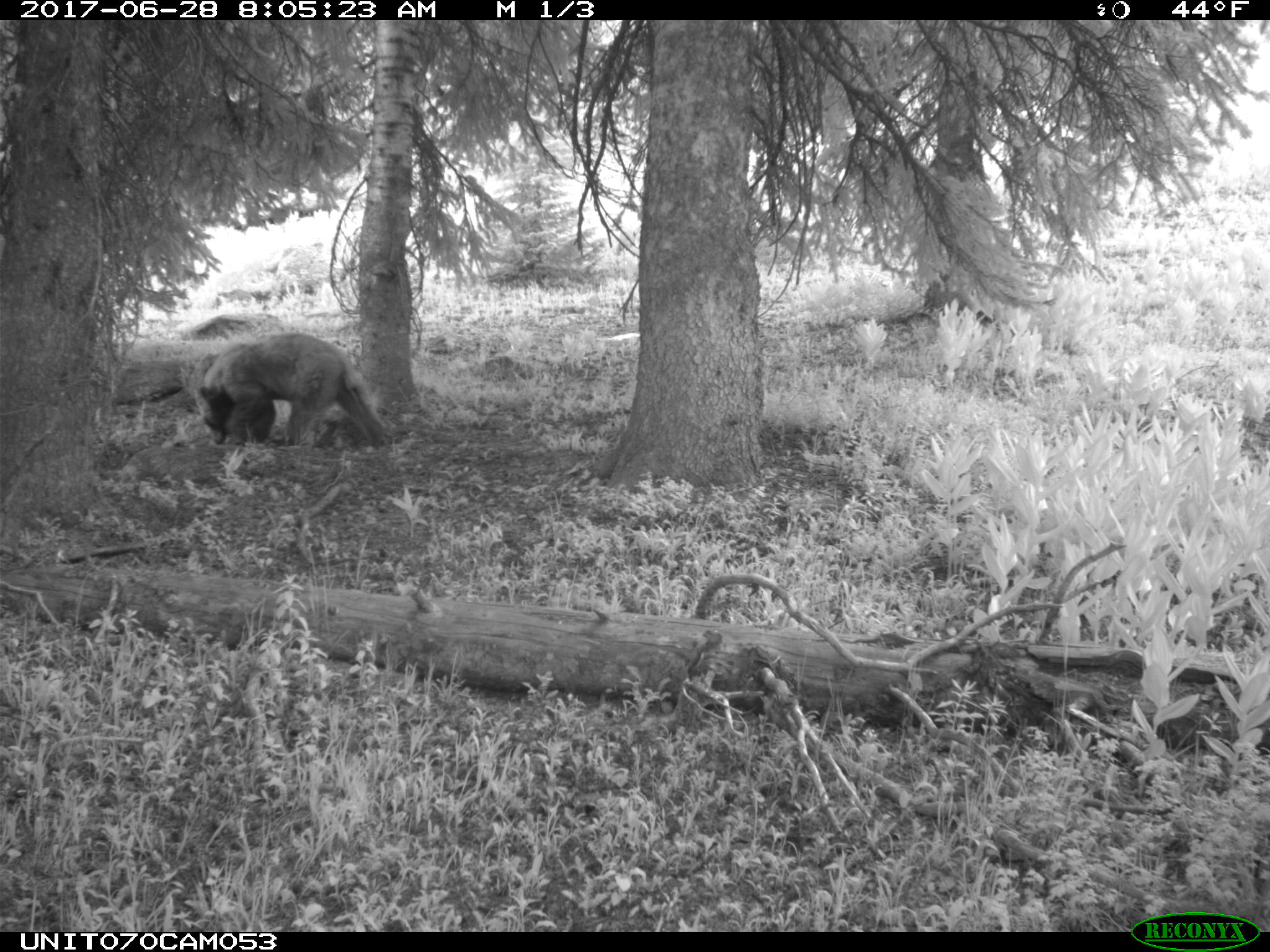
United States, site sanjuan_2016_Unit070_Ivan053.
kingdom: Animalia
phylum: Chordata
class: Mammalia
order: Carnivora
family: Ursidae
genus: Ursus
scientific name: Ursus americanus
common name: american black bear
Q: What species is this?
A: Ursus americanus (american black bear).